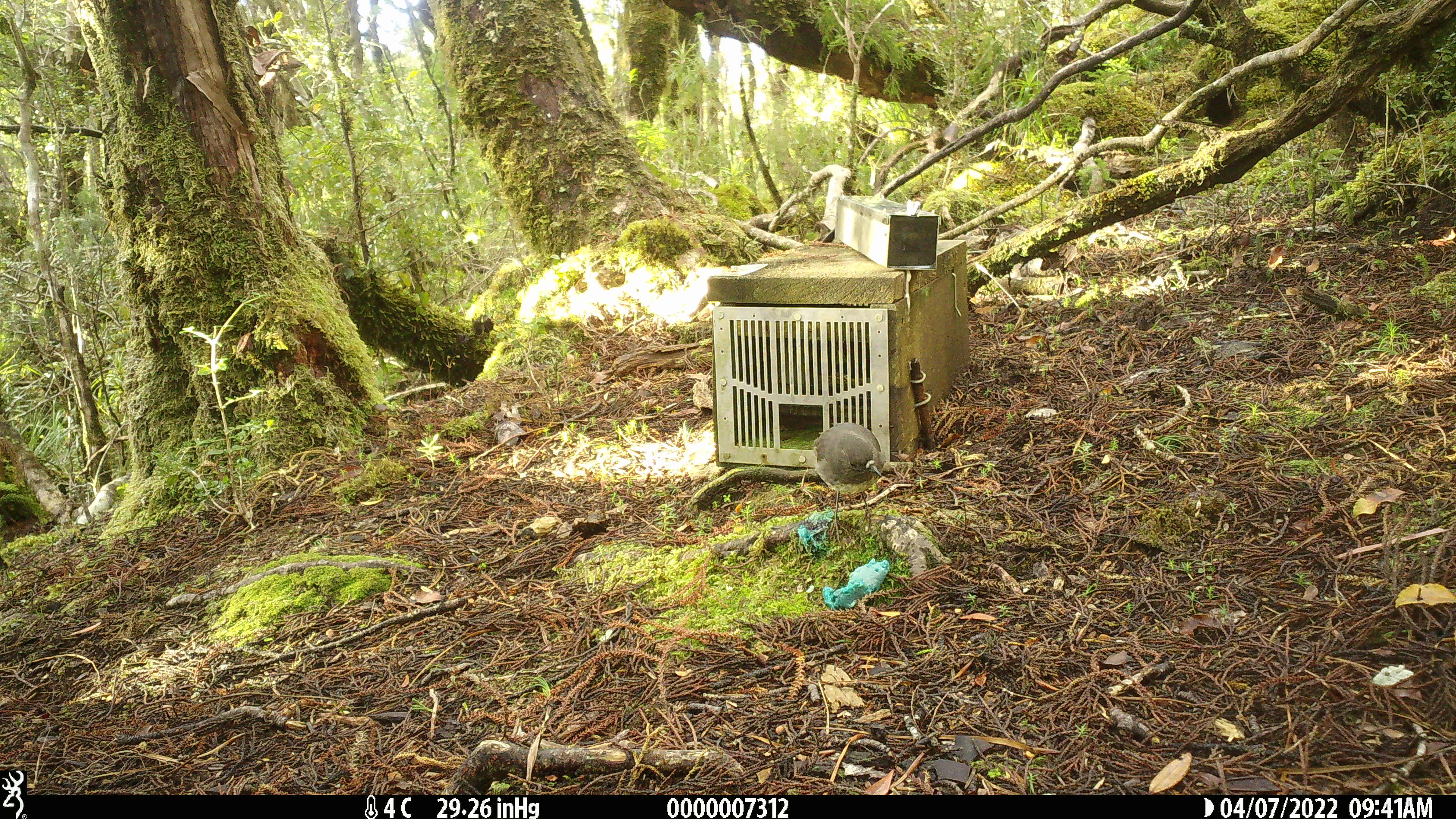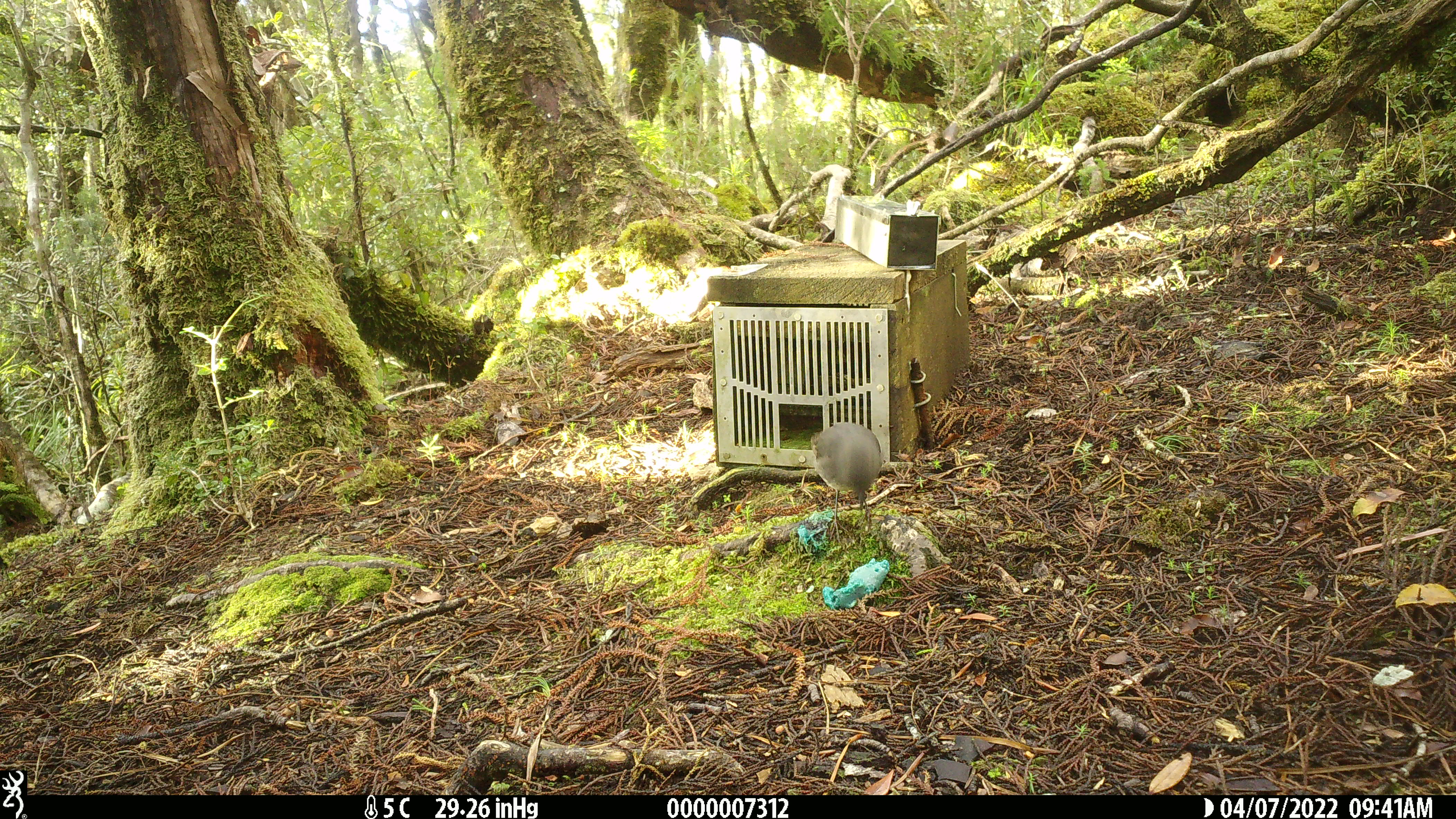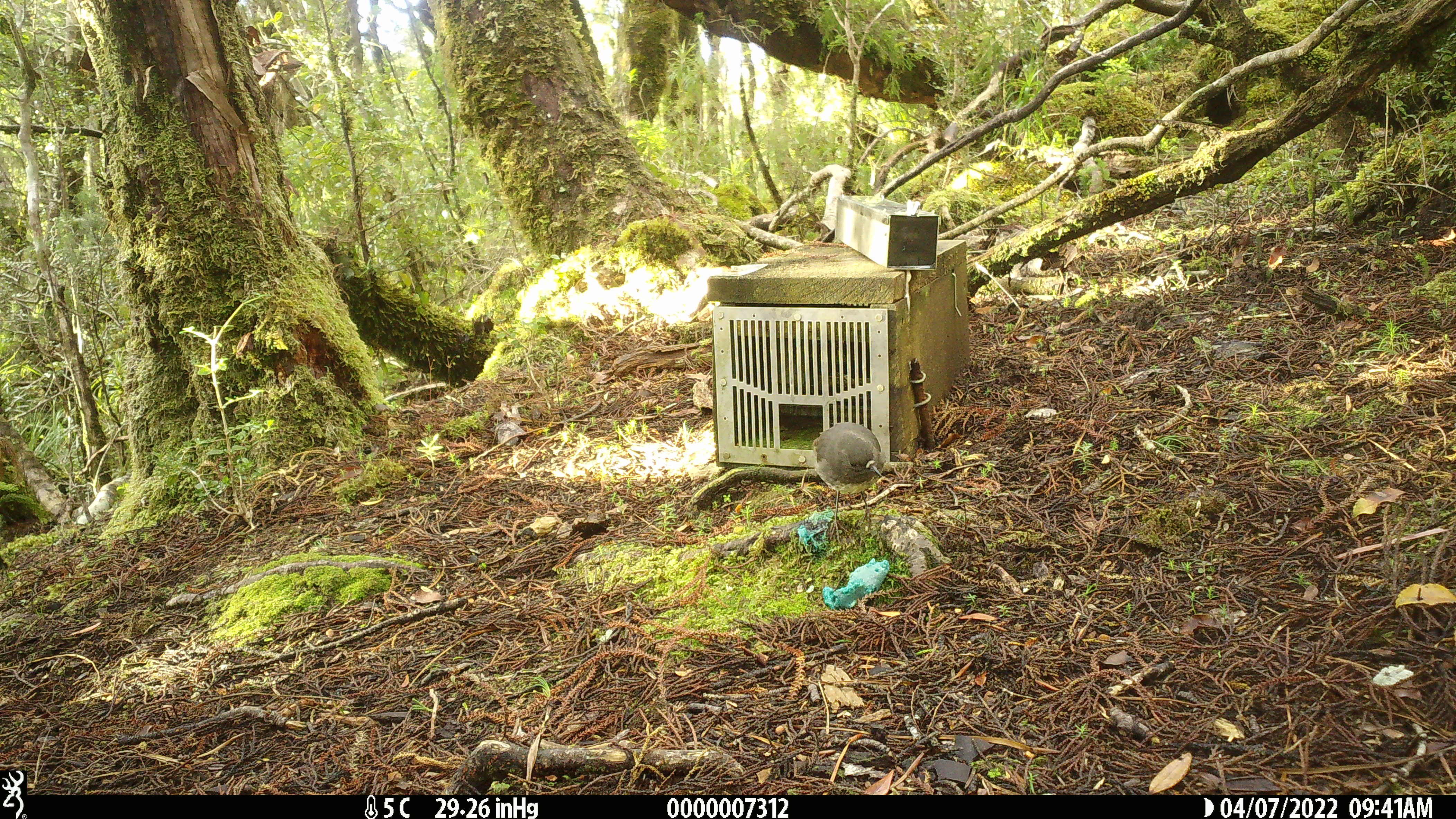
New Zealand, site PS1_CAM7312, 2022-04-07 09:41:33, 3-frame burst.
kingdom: Animalia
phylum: Chordata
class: Aves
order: Passeriformes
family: Petroicidae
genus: Petroica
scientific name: Petroica australis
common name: new zealand robin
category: robin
Robin (new zealand robin) (Petroica australis).